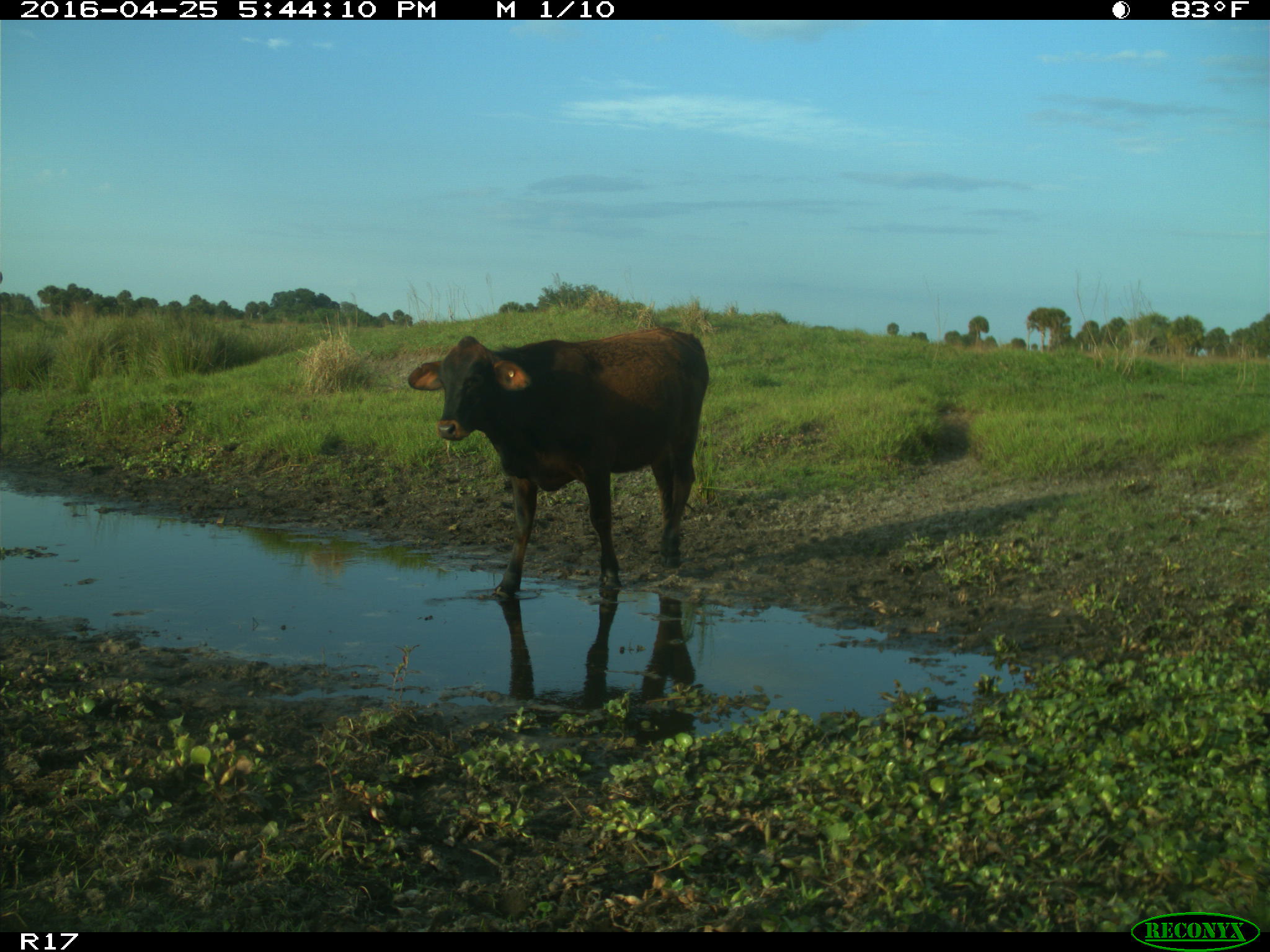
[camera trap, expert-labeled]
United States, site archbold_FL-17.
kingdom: Animalia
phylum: Chordata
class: Mammalia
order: Artiodactyla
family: Bovidae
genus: Bos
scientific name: Bos taurus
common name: domestic cow